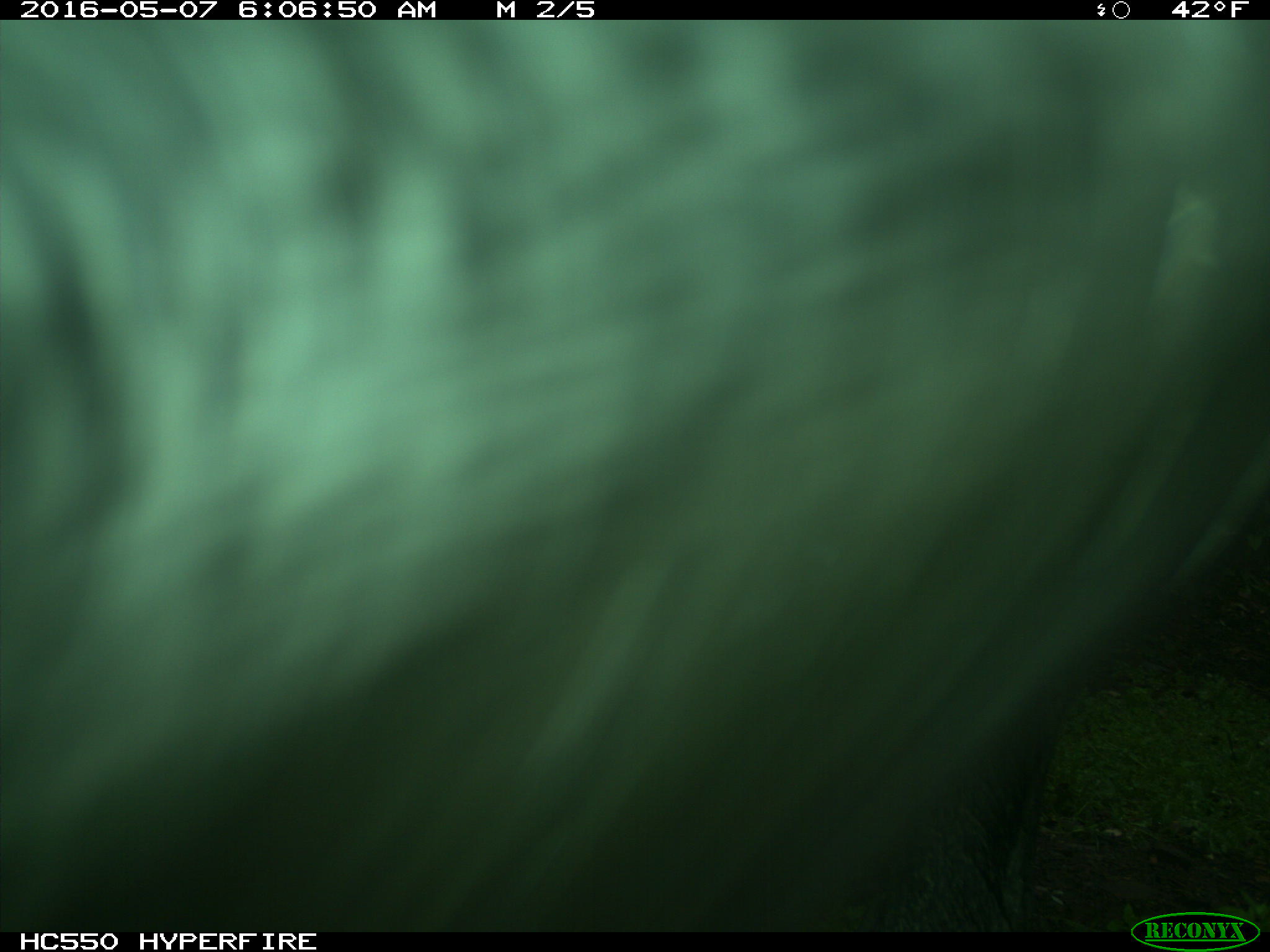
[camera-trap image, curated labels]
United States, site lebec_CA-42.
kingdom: Animalia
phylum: Chordata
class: Mammalia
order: Artiodactyla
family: Bovidae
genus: Bos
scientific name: Bos taurus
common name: domestic cow